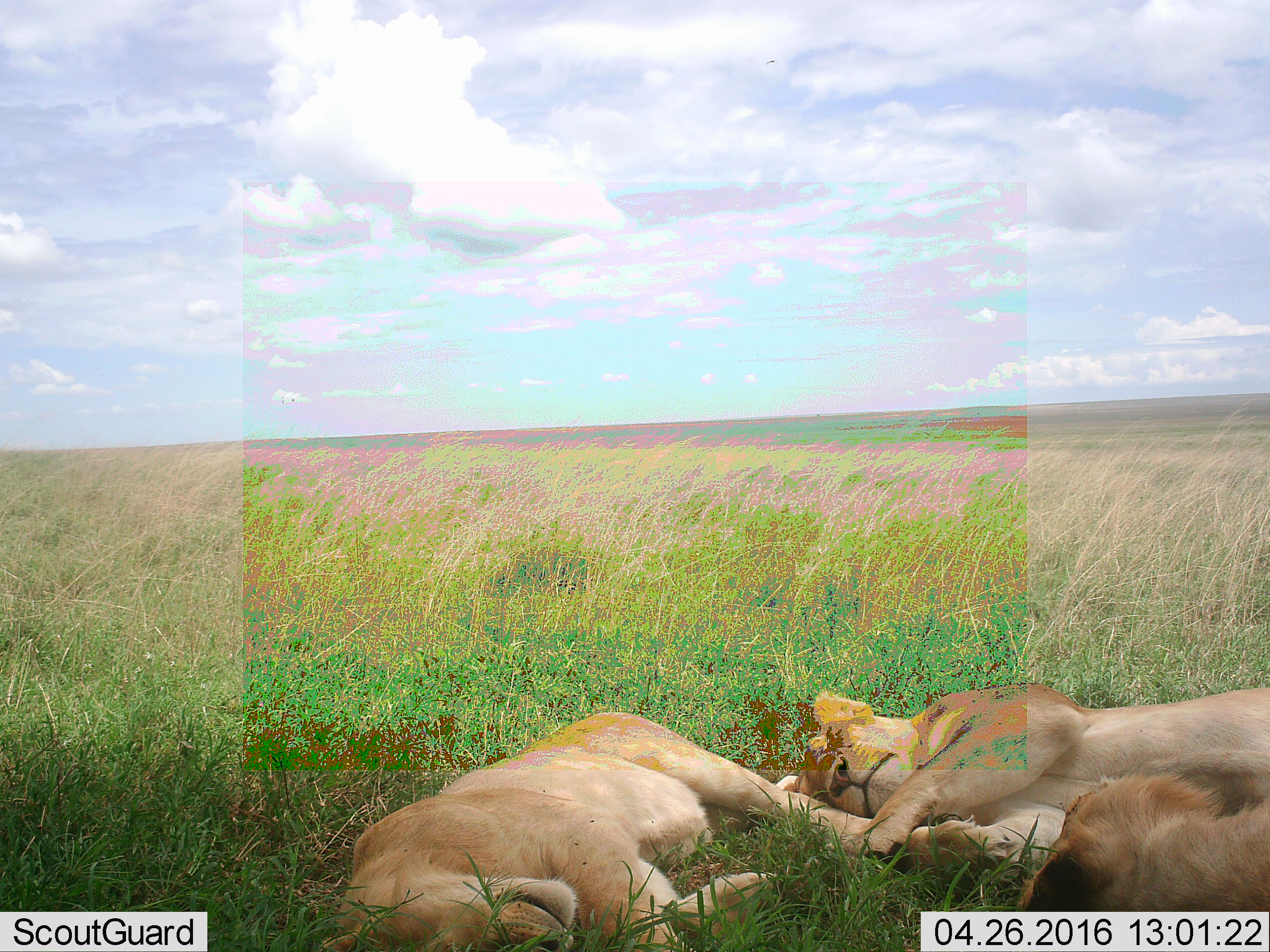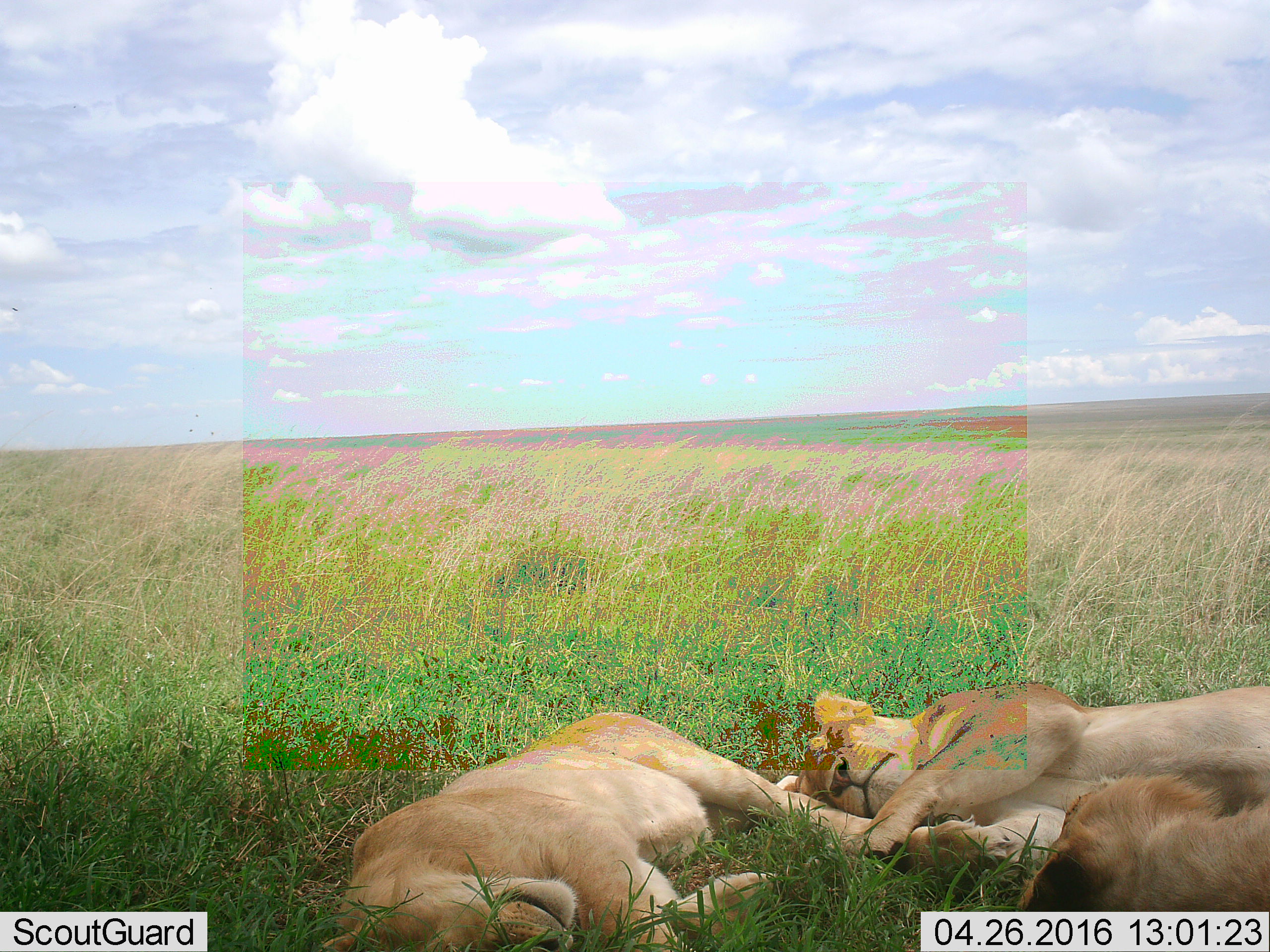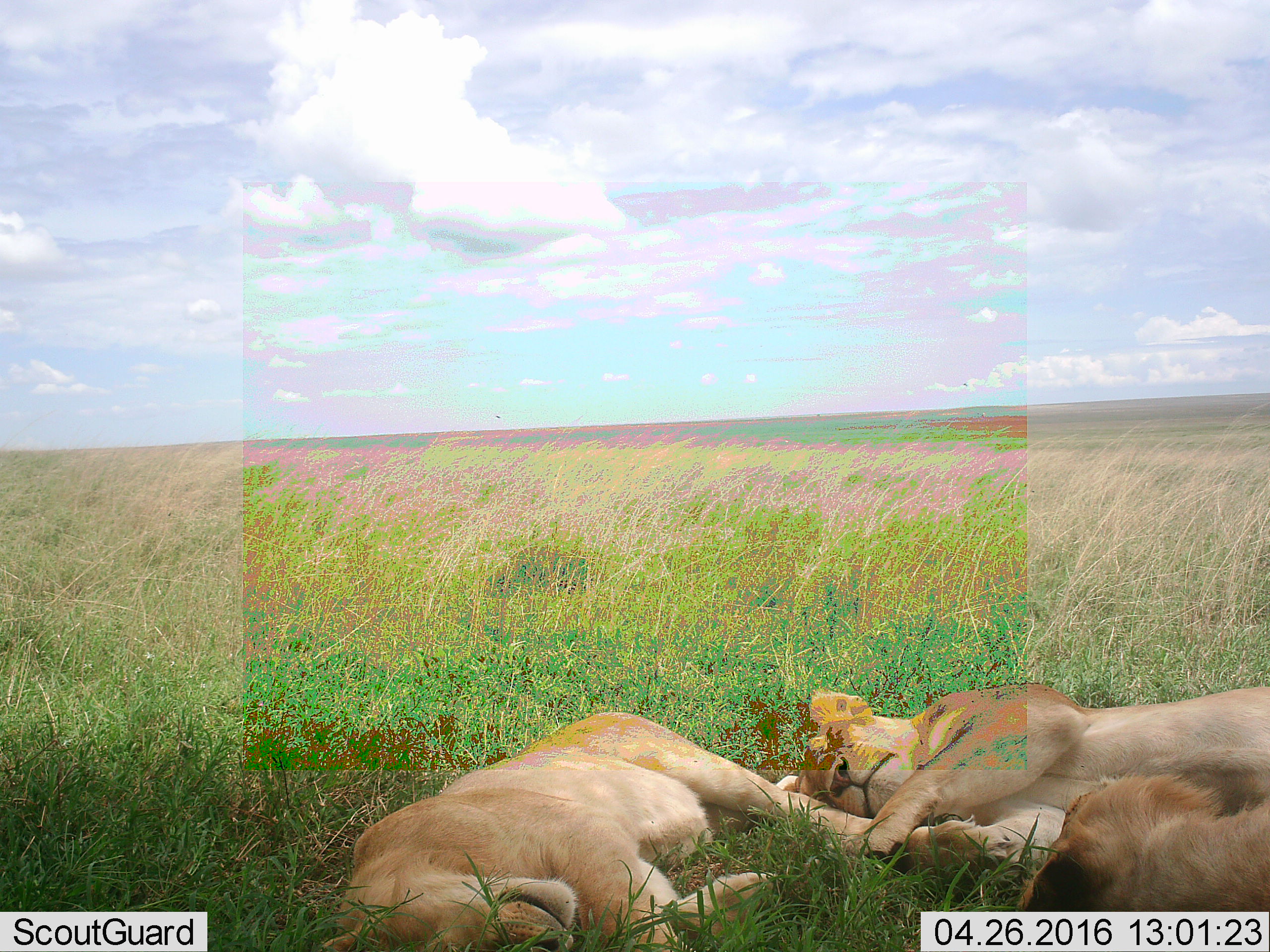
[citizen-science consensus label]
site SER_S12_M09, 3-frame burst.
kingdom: Animalia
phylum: Chordata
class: Mammalia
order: Carnivora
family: Felidae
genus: Panthera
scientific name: Panthera leo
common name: lion female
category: lionfemale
Lionfemale (lion female) (Panthera leo), count 3. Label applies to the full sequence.